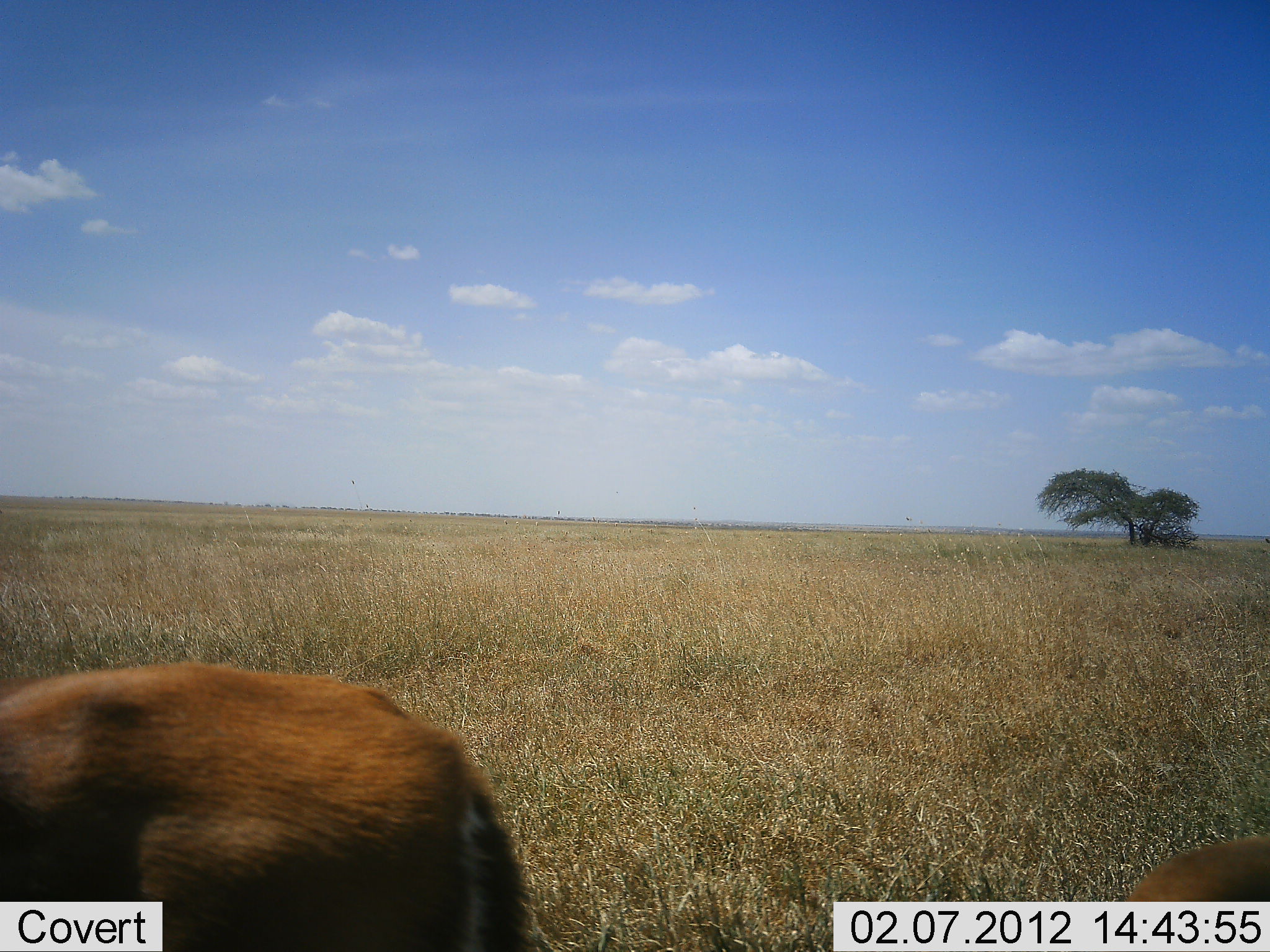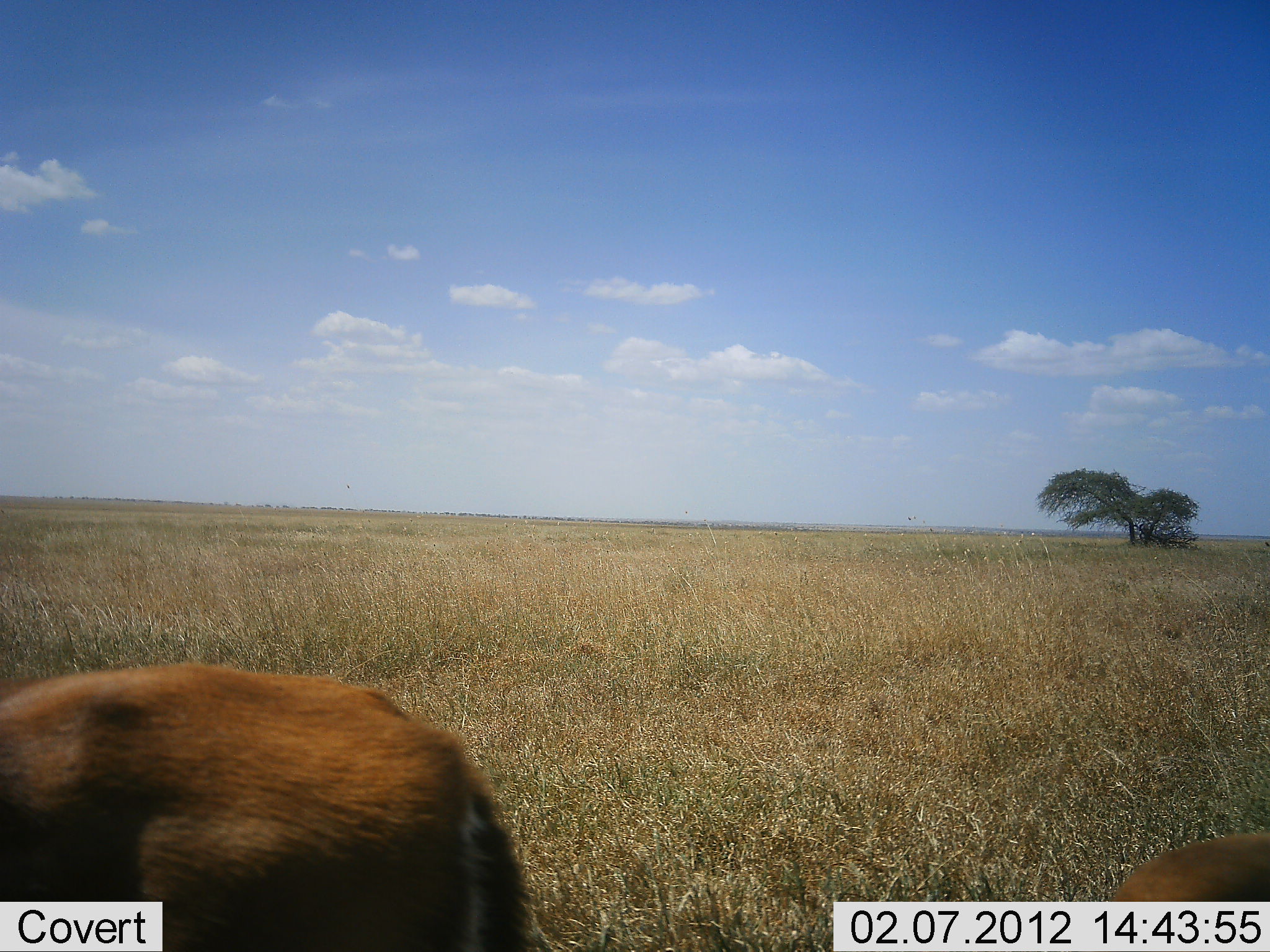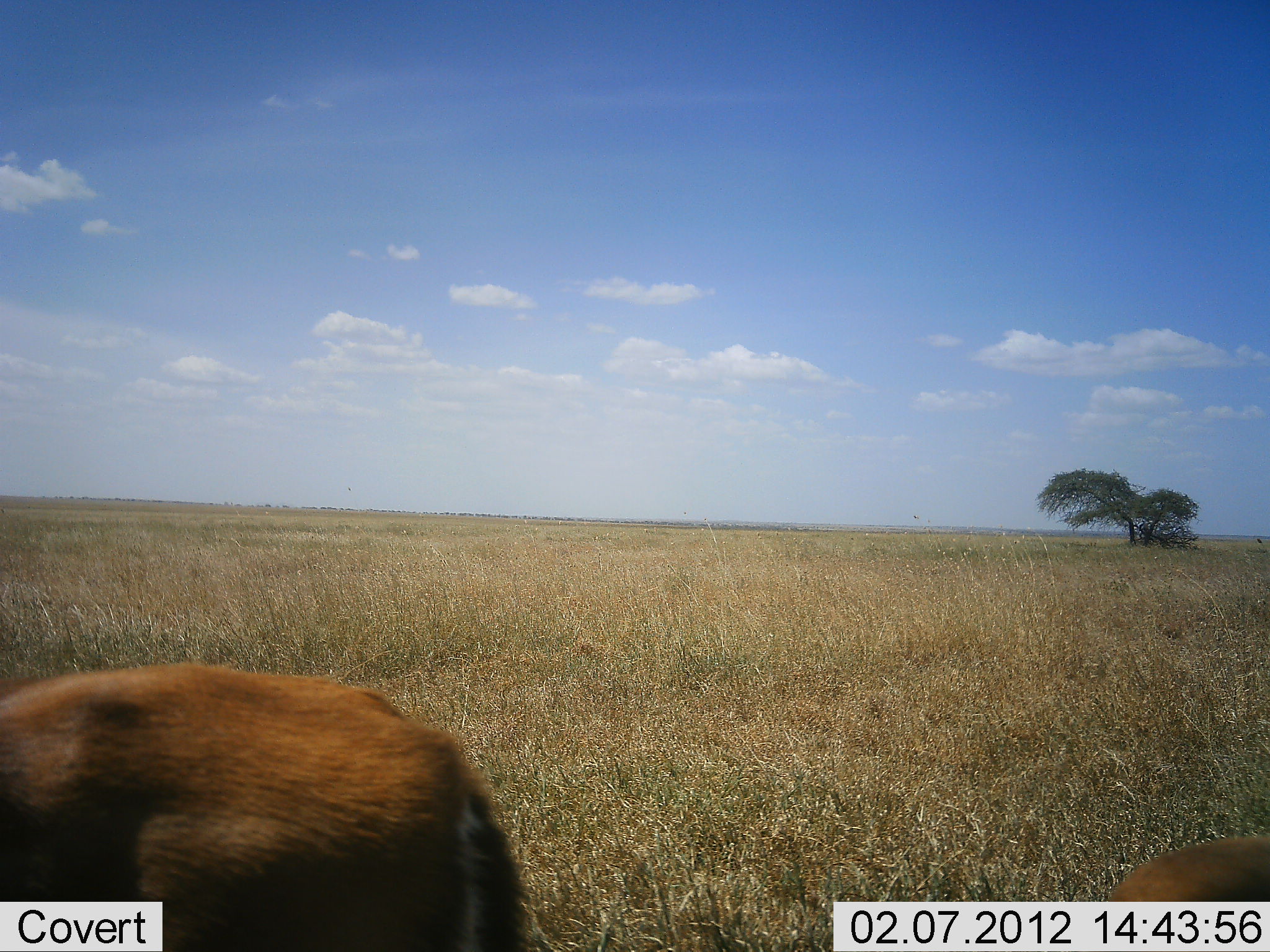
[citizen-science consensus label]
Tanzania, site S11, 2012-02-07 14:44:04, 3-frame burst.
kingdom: Animalia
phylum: Chordata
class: Mammalia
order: Artiodactyla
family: Bovidae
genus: Eudorcas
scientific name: Eudorcas thomsonii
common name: thomson's gazelle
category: gazellethomsons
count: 2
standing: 87%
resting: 20%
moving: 0%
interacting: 0%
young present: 0%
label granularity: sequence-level